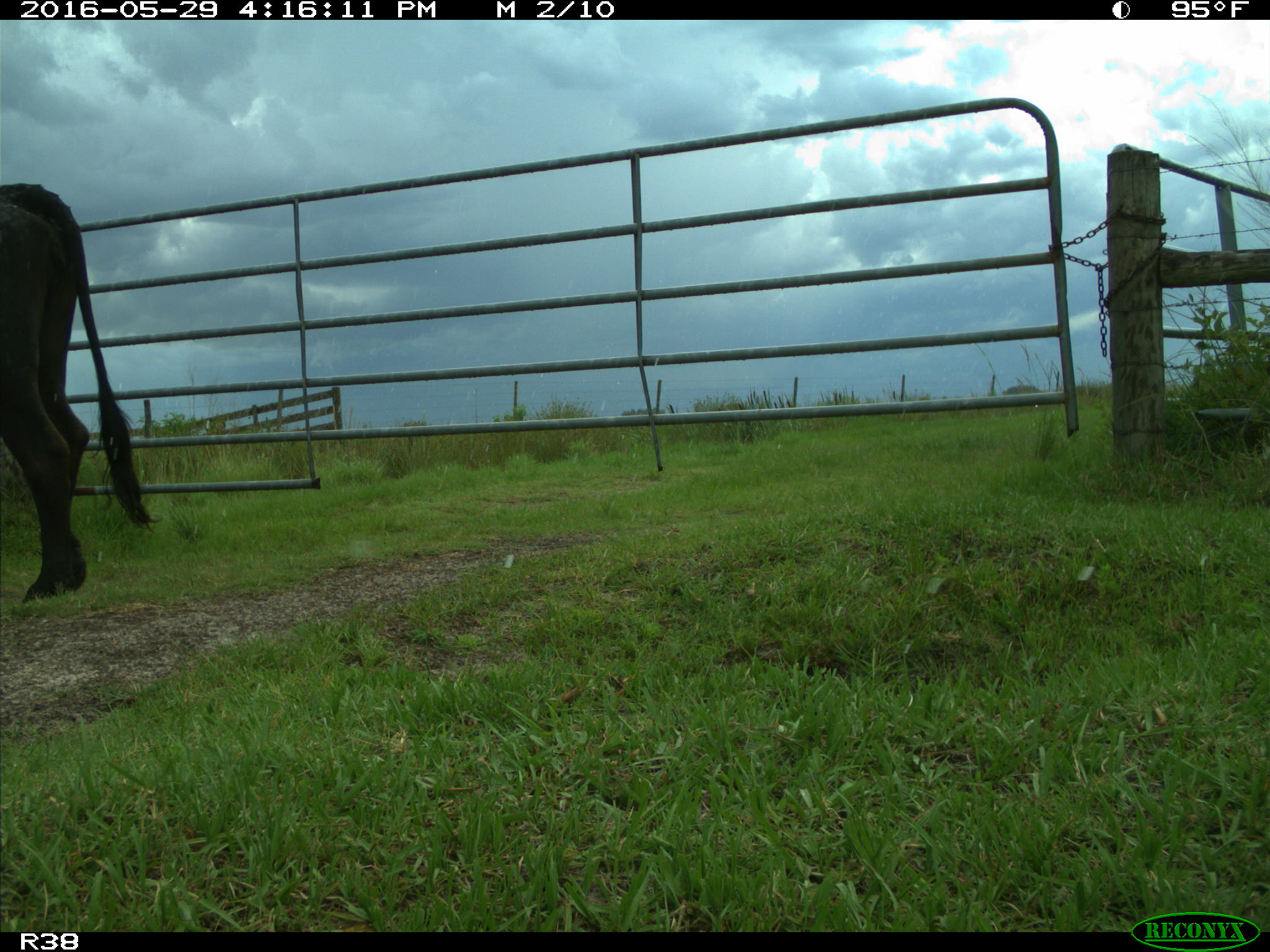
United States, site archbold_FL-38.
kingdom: Animalia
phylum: Chordata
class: Mammalia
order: Artiodactyla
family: Bovidae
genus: Bos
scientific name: Bos taurus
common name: domestic cow